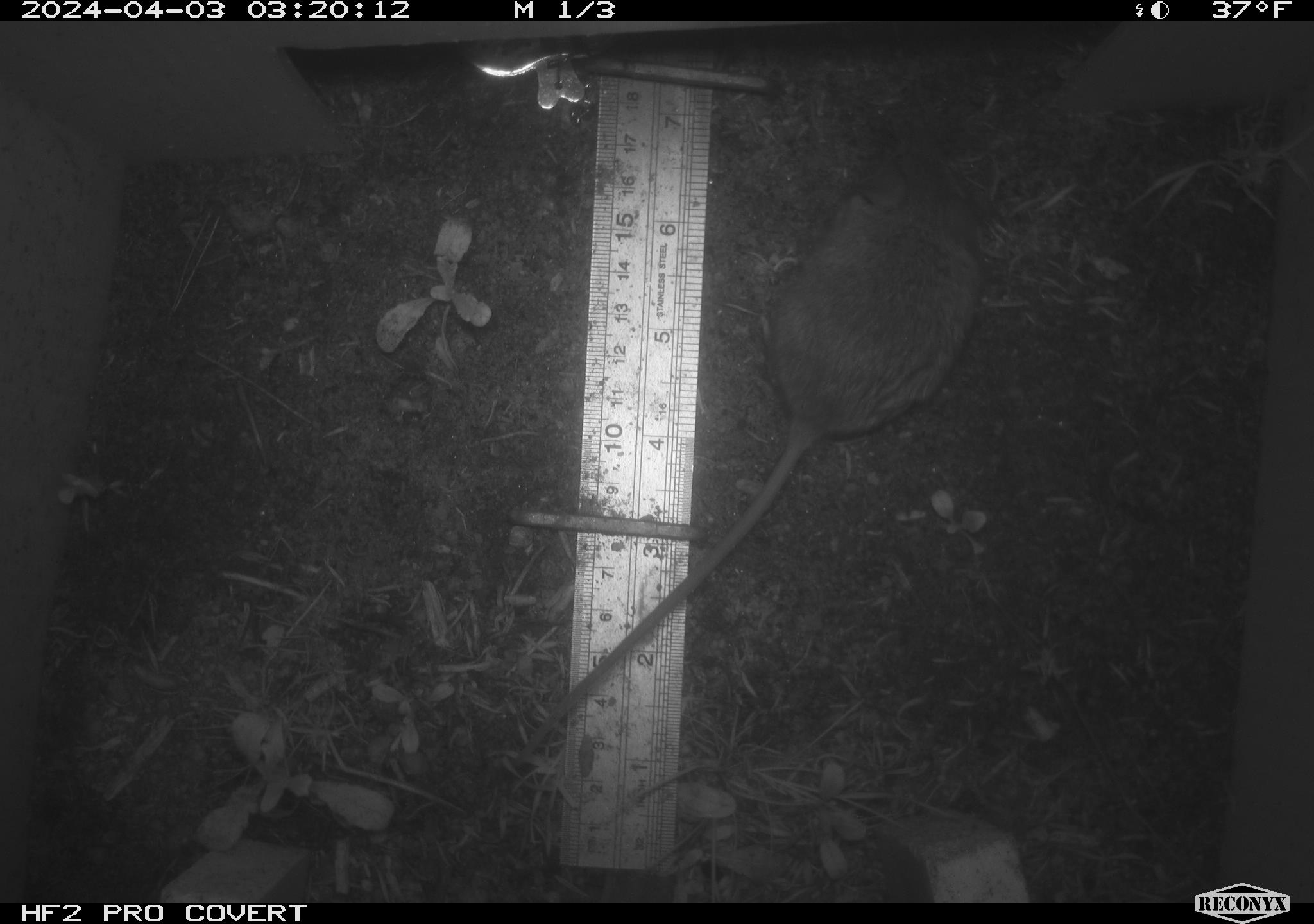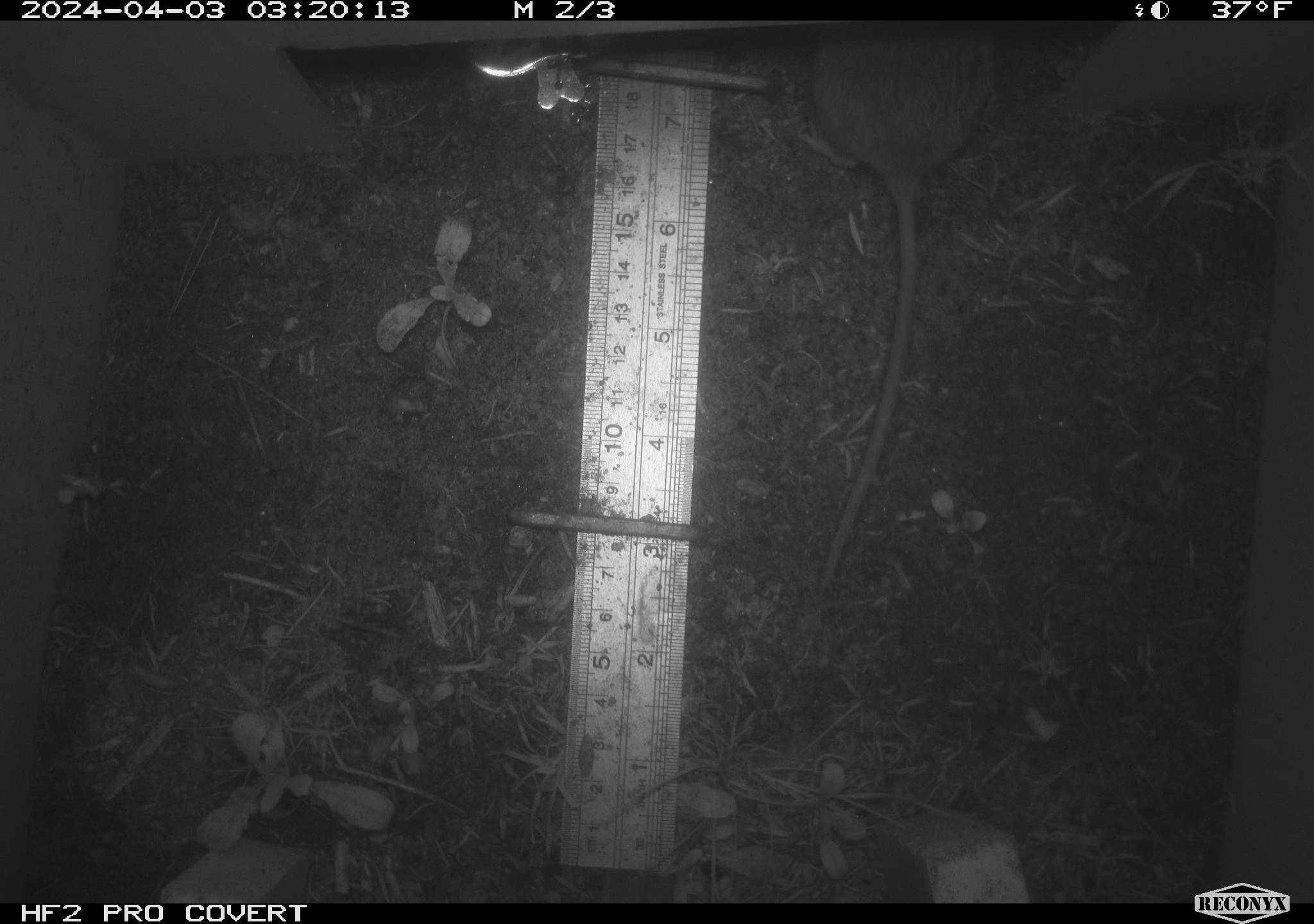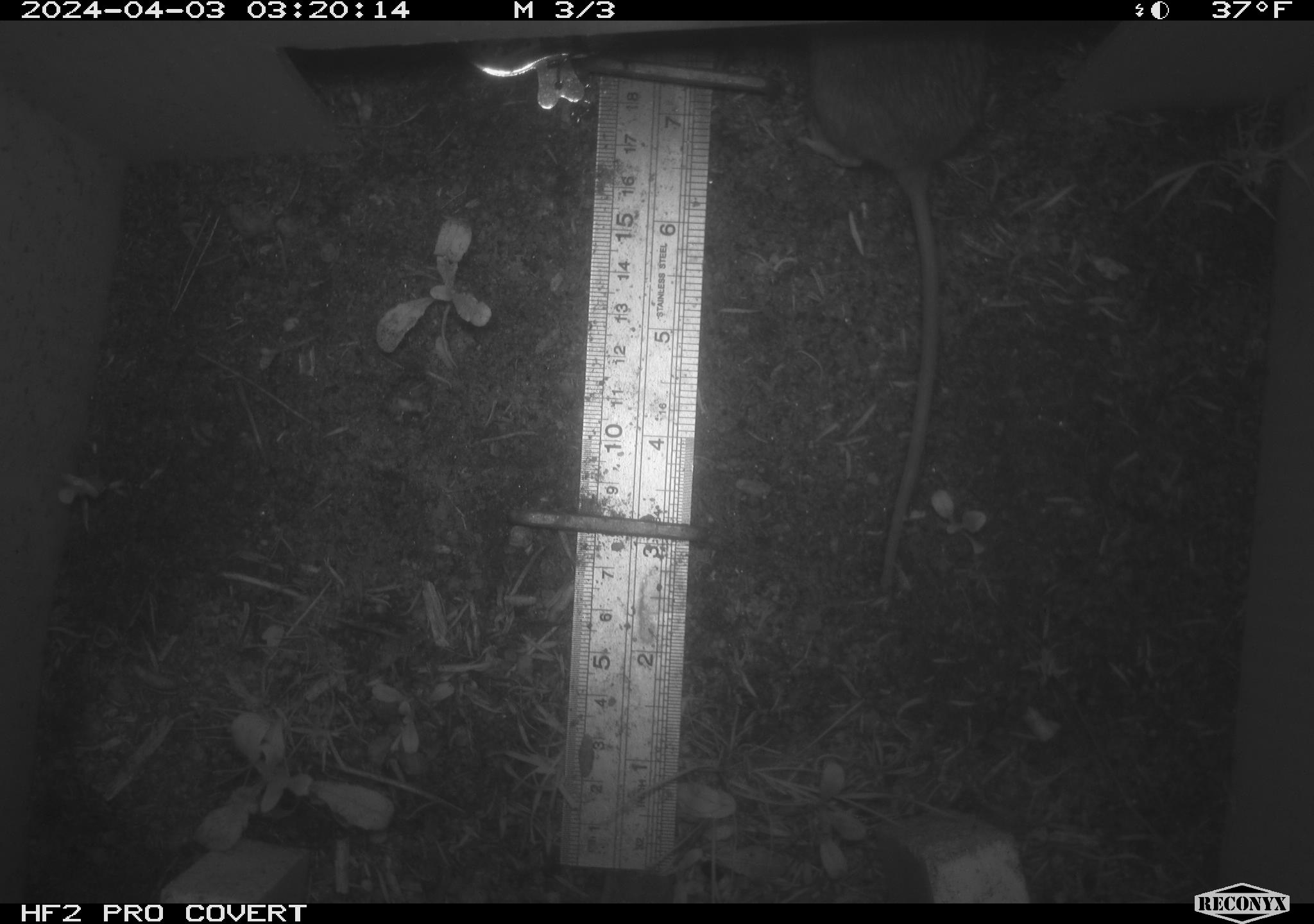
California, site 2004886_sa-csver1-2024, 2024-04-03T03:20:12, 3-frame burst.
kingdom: Animalia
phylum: Chordata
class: Mammalia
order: Rodentia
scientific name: Rodentia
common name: rodent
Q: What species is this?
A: Rodent (Rodentia).